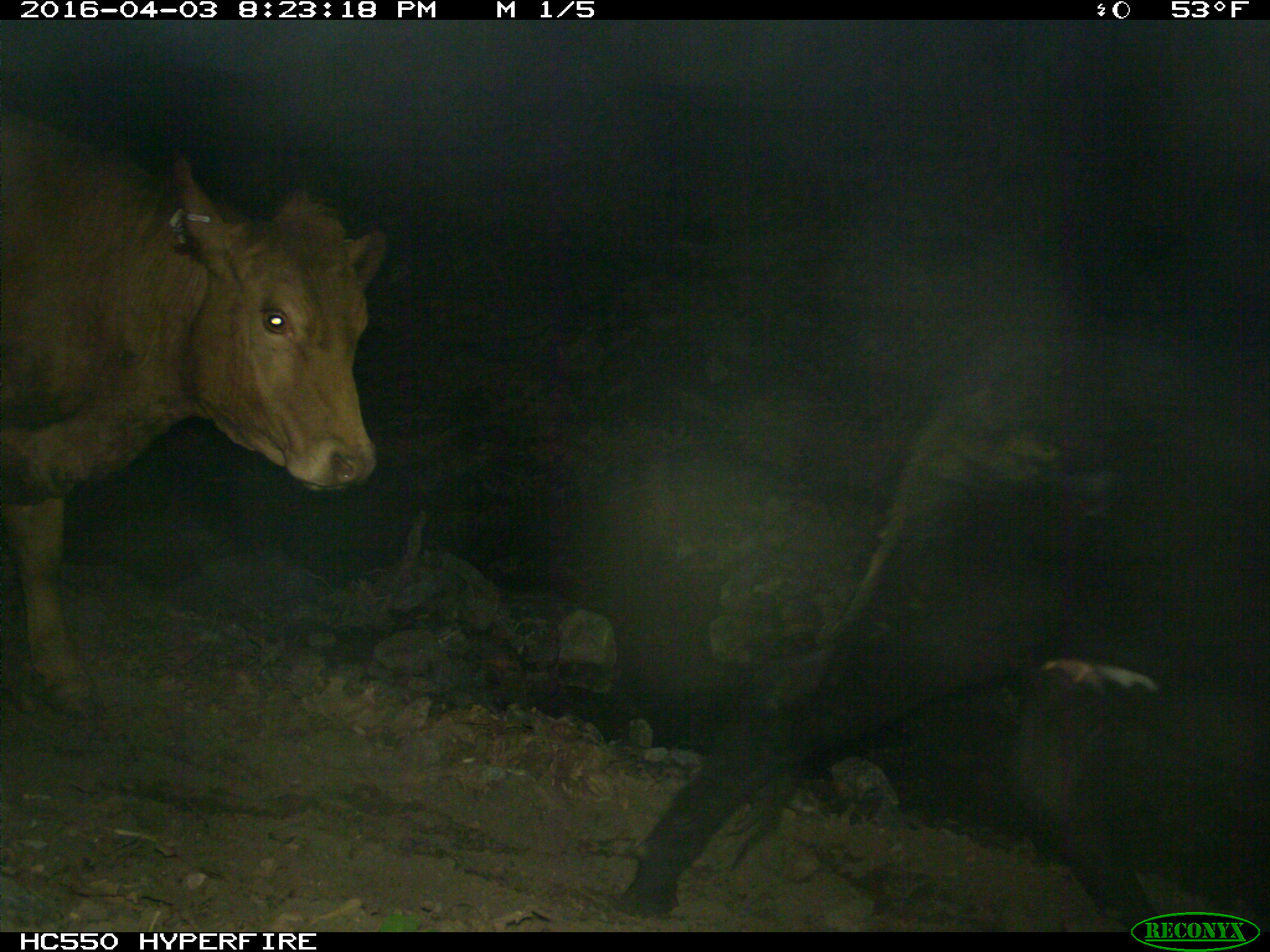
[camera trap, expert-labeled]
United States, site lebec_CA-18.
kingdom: Animalia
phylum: Chordata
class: Mammalia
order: Artiodactyla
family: Bovidae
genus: Bos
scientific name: Bos taurus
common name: domestic cow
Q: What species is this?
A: Bos taurus (domestic cow).